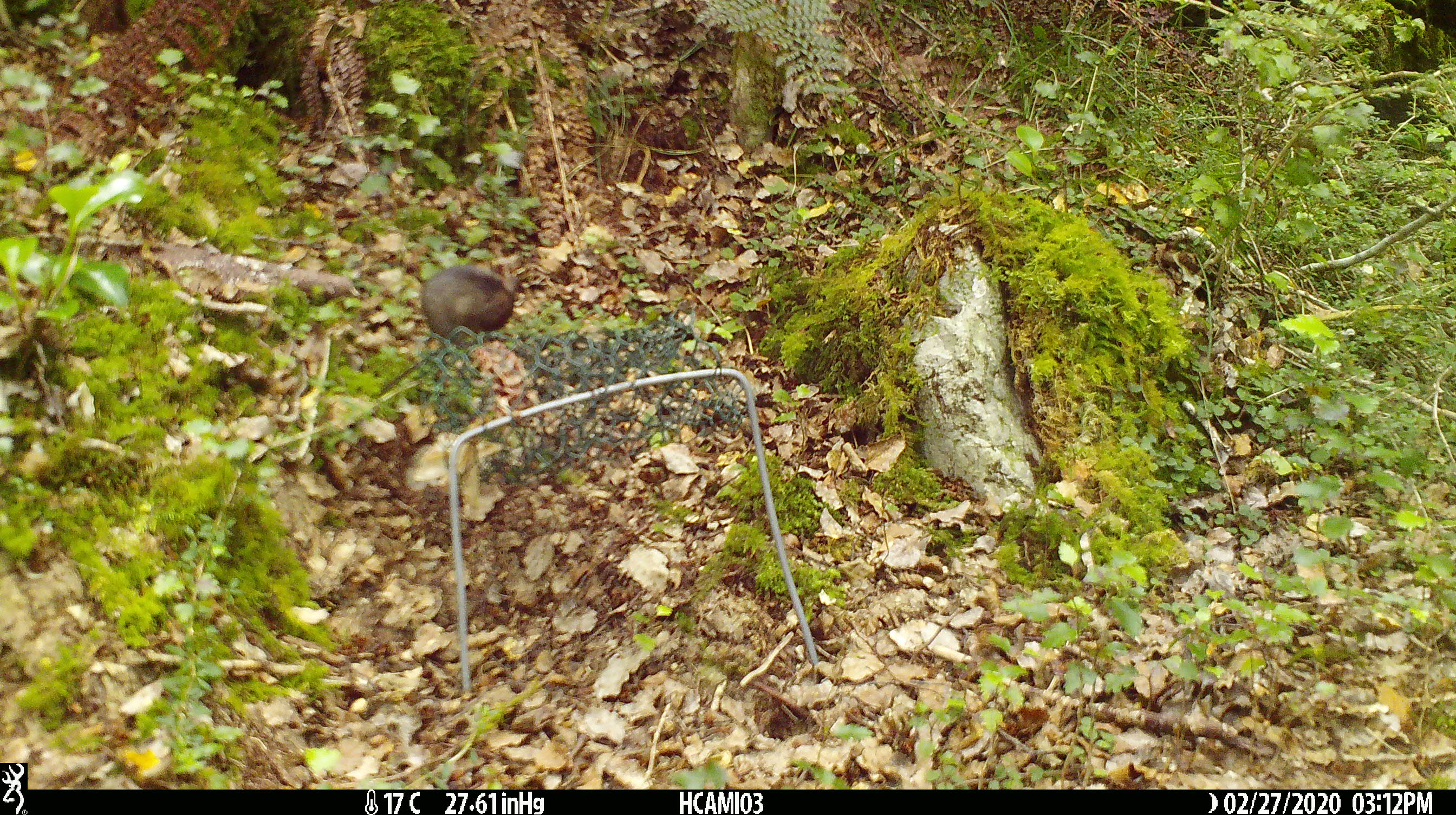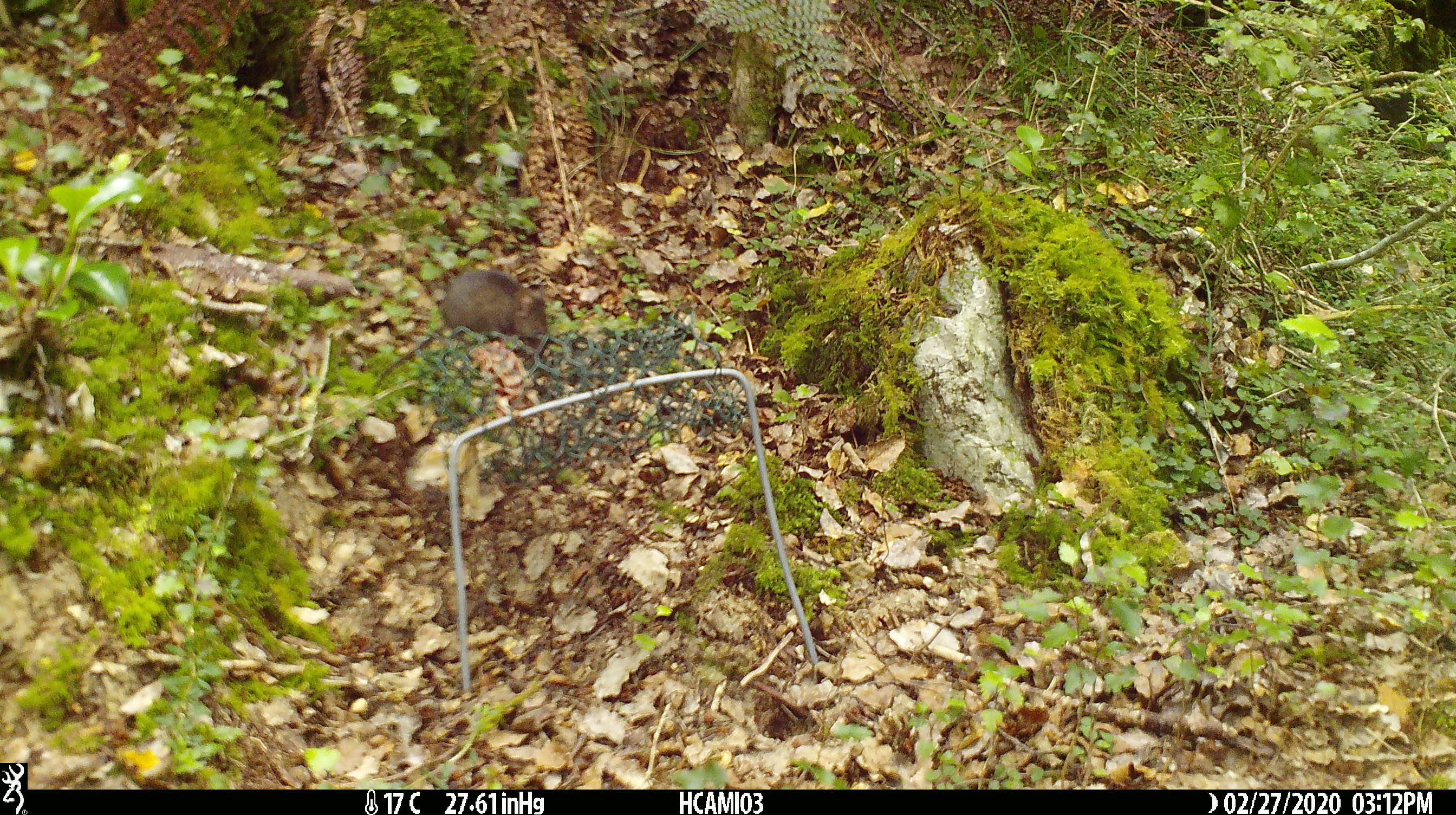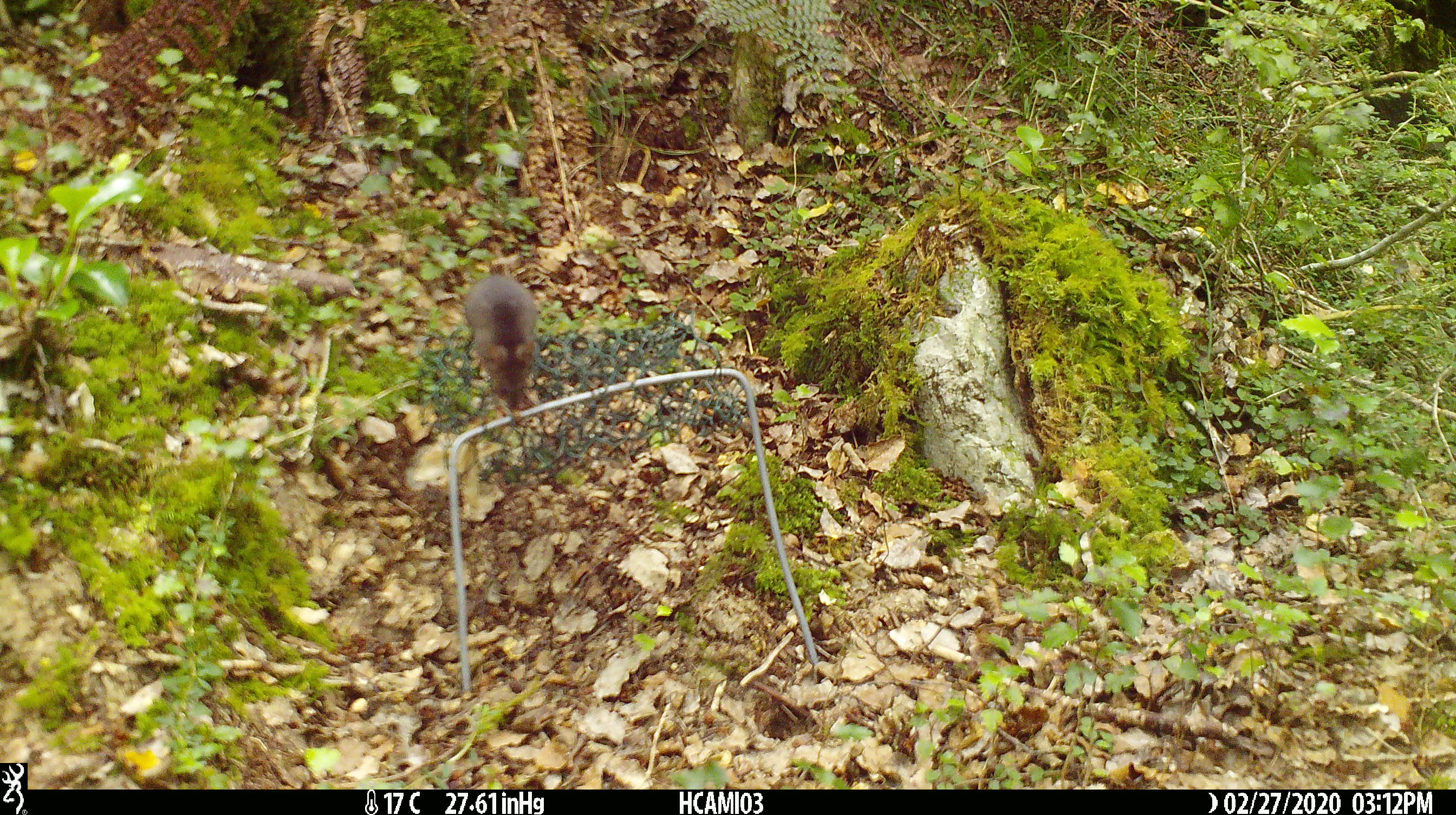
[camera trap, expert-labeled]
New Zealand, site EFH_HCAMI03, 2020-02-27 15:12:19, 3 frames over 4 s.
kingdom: Animalia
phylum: Chordata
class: Mammalia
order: Rodentia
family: Muridae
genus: Mus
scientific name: Mus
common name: mouse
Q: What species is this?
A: Mouse (Mus).